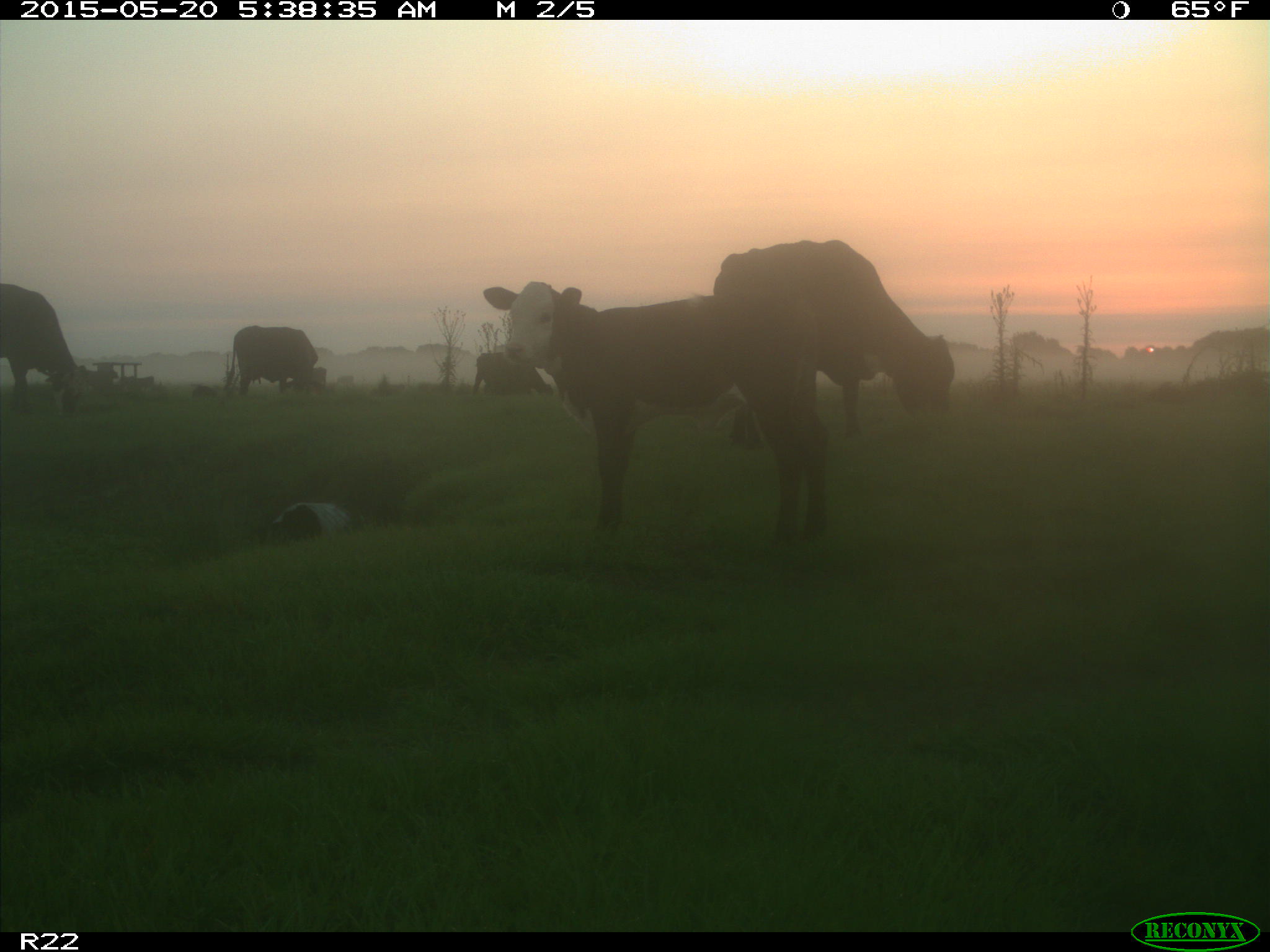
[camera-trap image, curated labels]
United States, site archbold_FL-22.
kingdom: Animalia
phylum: Chordata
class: Mammalia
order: Artiodactyla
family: Bovidae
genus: Bos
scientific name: Bos taurus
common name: domestic cow